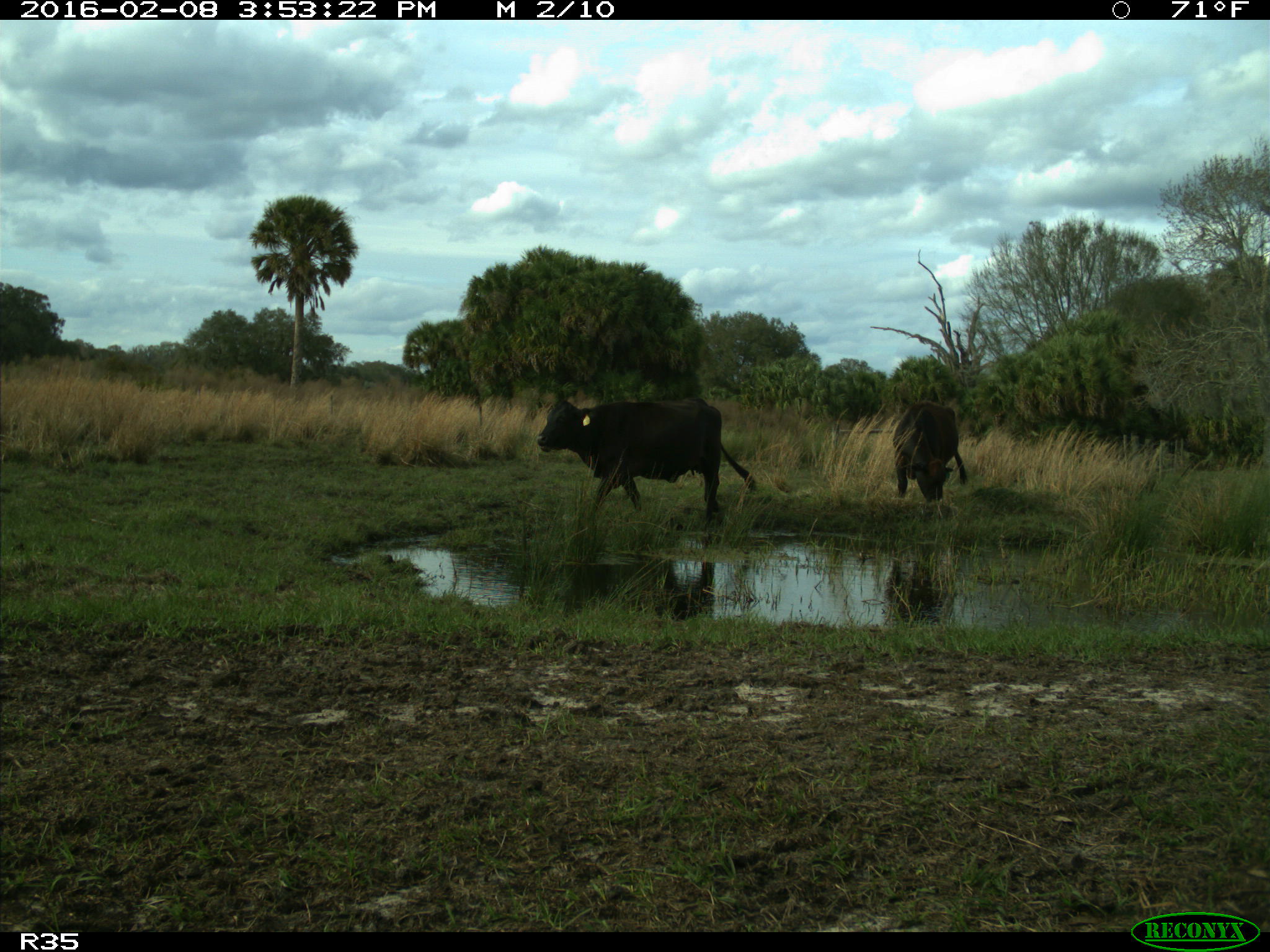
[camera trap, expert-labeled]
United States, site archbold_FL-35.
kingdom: Animalia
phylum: Chordata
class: Mammalia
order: Artiodactyla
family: Bovidae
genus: Bos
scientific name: Bos taurus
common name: domestic cow